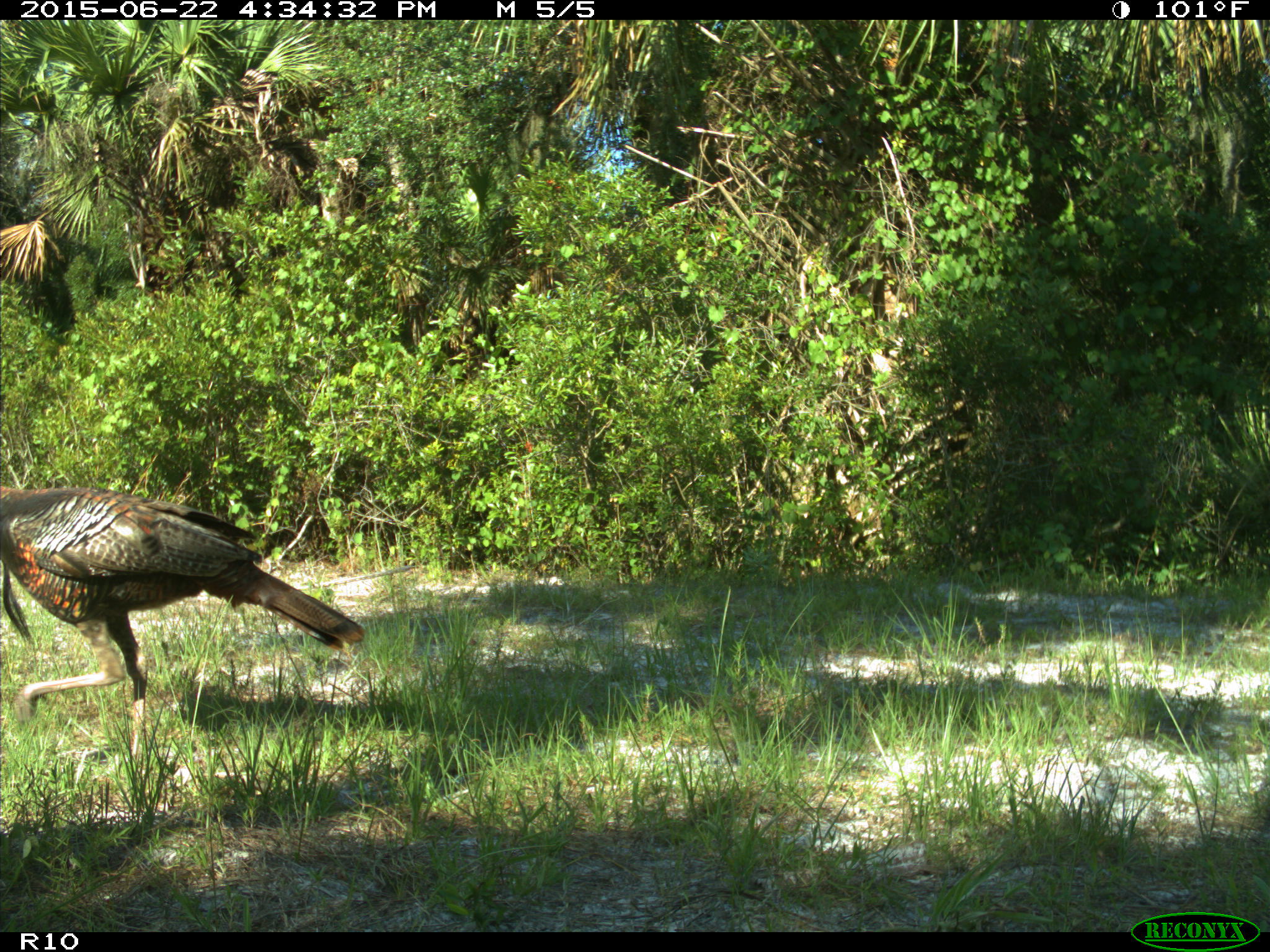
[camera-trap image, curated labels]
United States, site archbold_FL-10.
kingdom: Animalia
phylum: Chordata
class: Aves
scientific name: Aves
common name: birds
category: unidentified bird